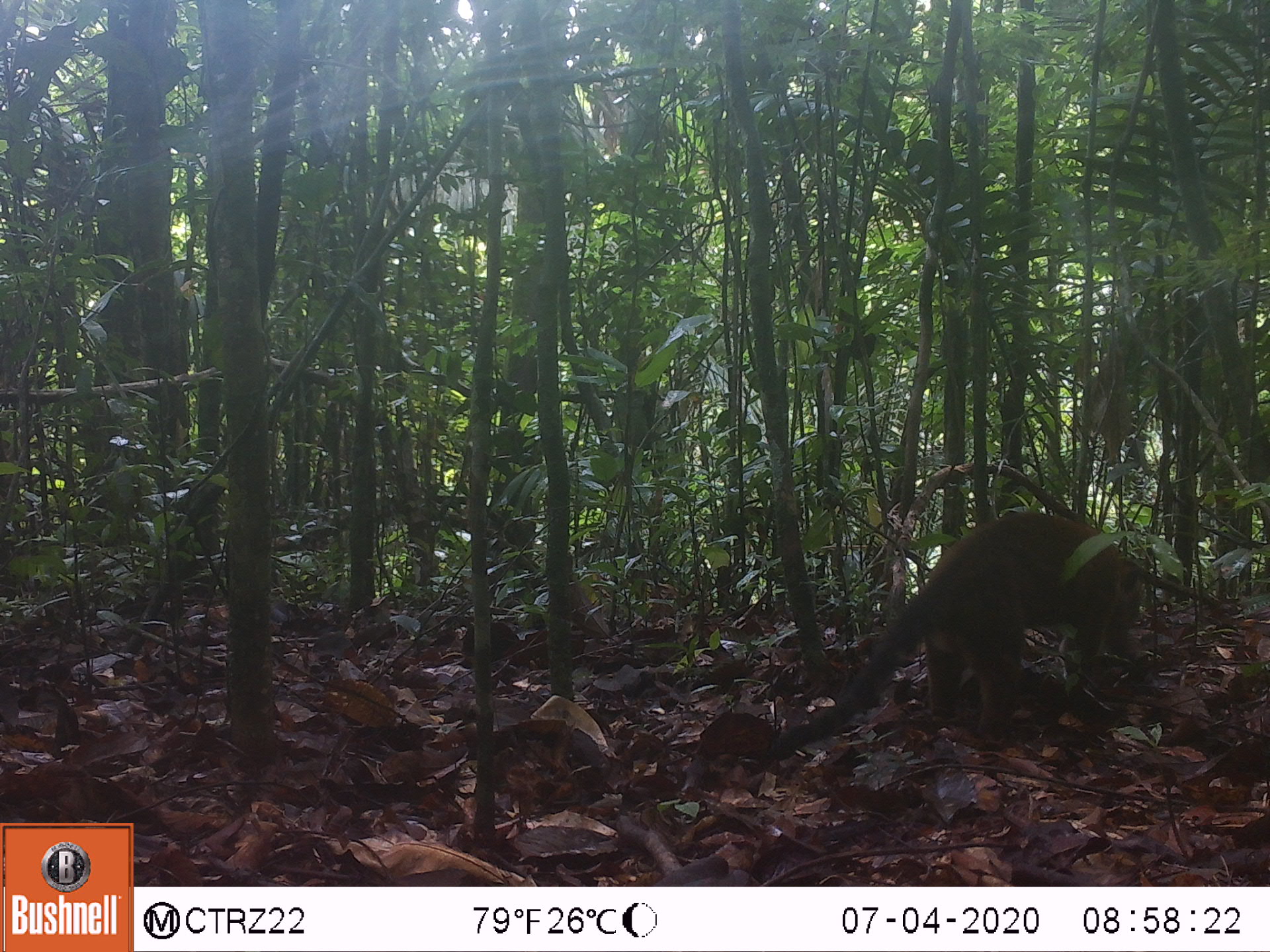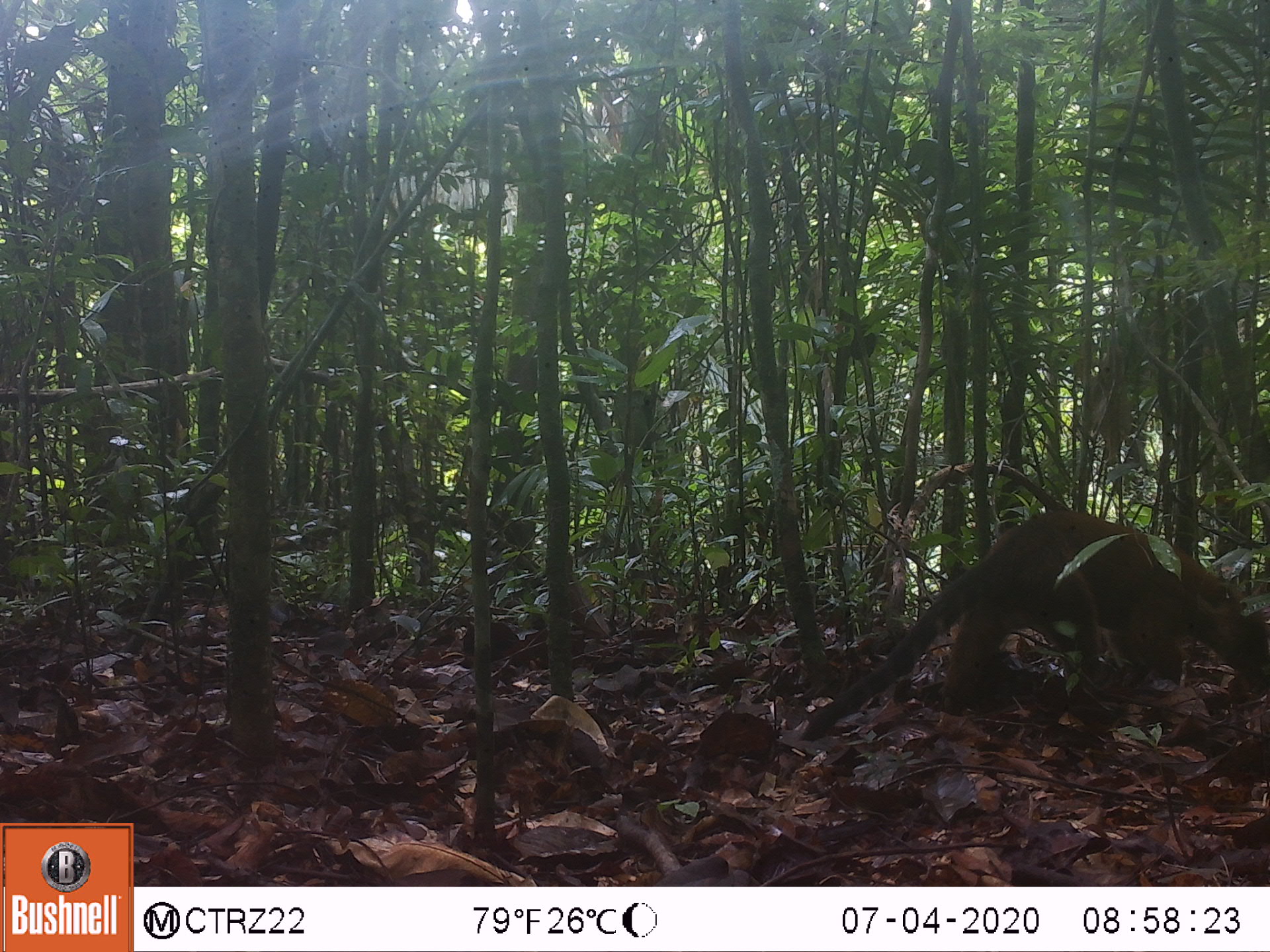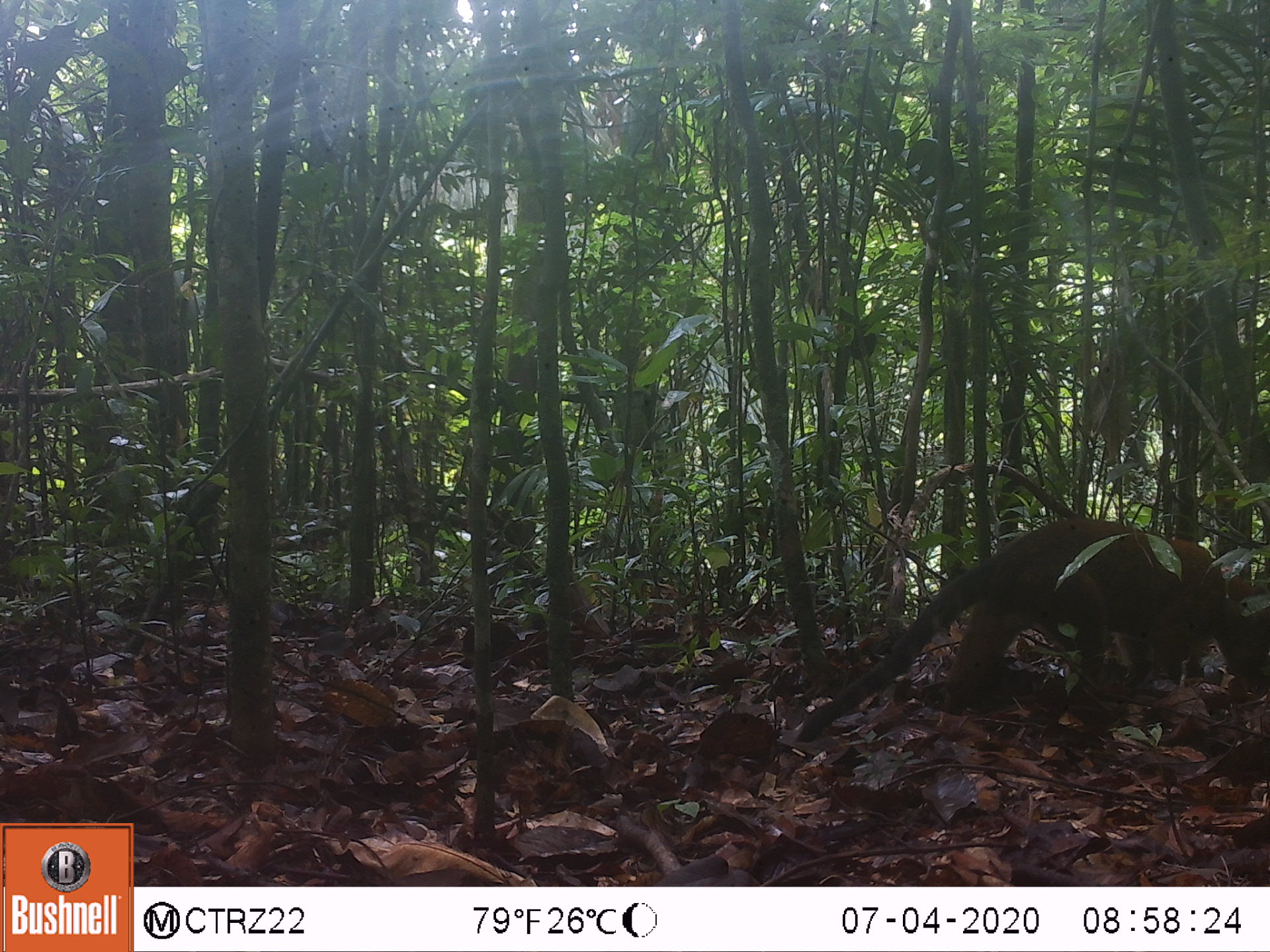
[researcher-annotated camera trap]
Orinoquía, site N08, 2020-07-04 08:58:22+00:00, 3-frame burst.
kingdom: Animalia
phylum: Chordata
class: Mammalia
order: Carnivora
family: Procyonidae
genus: Nasua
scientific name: Nasua nasua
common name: south american coati